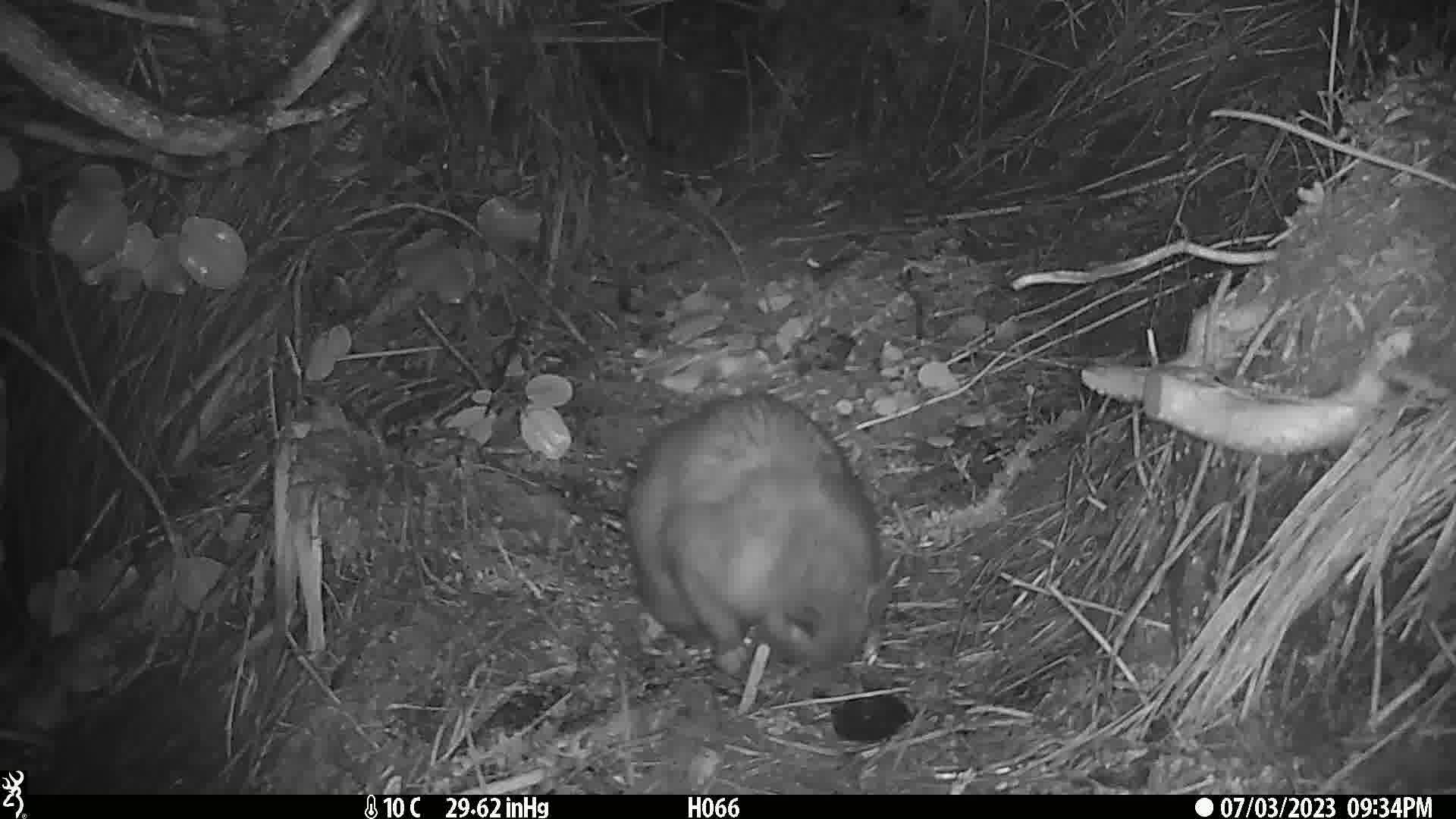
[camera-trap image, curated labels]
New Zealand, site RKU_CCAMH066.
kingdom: Animalia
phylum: Chordata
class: Mammalia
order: Diprotodontia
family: Phalangeridae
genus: Trichosurus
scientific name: Trichosurus vulpecula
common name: common brushtail possum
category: possum